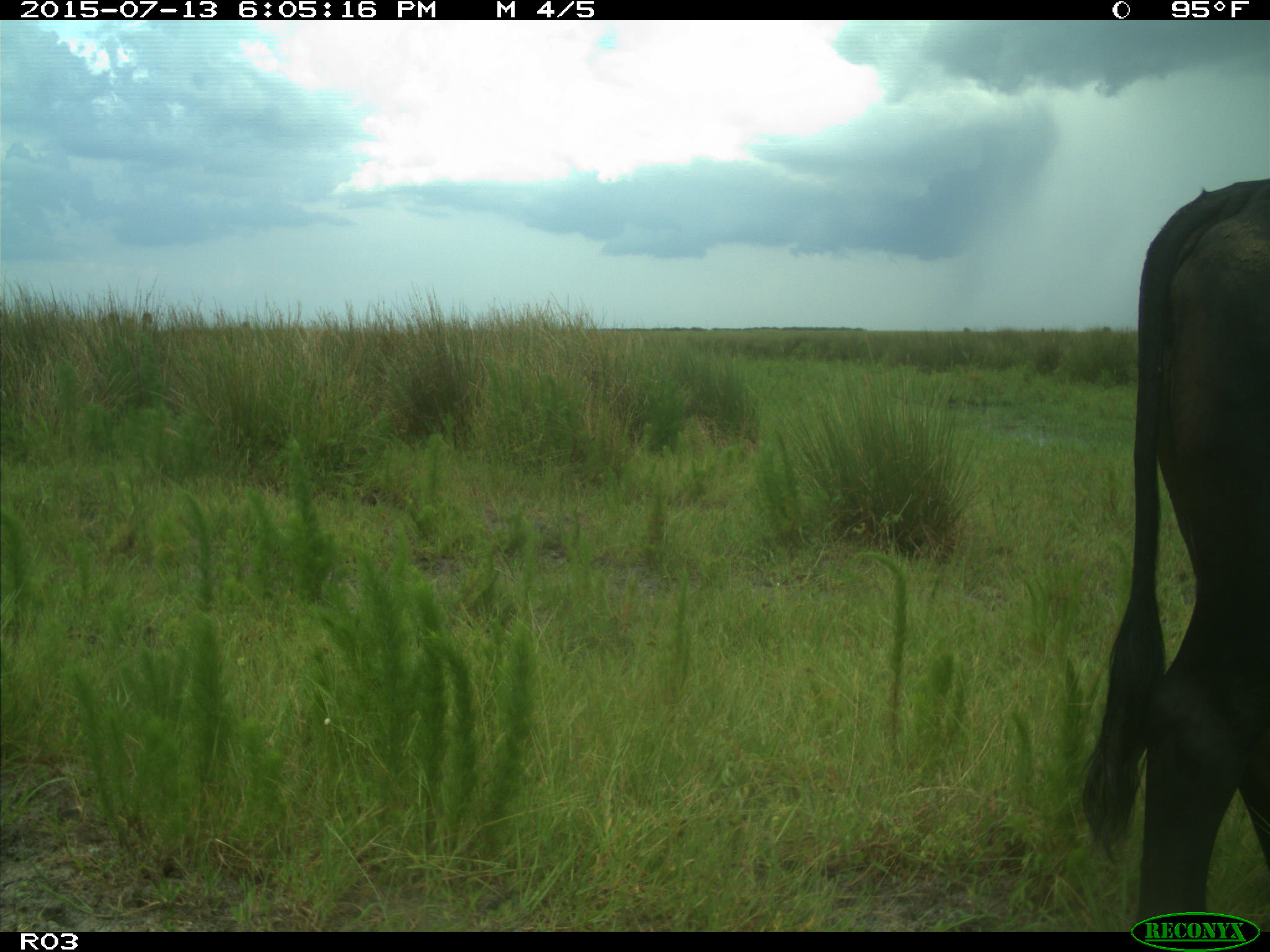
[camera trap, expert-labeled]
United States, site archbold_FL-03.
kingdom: Animalia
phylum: Chordata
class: Mammalia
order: Artiodactyla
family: Bovidae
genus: Bos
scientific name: Bos taurus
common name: domestic cow